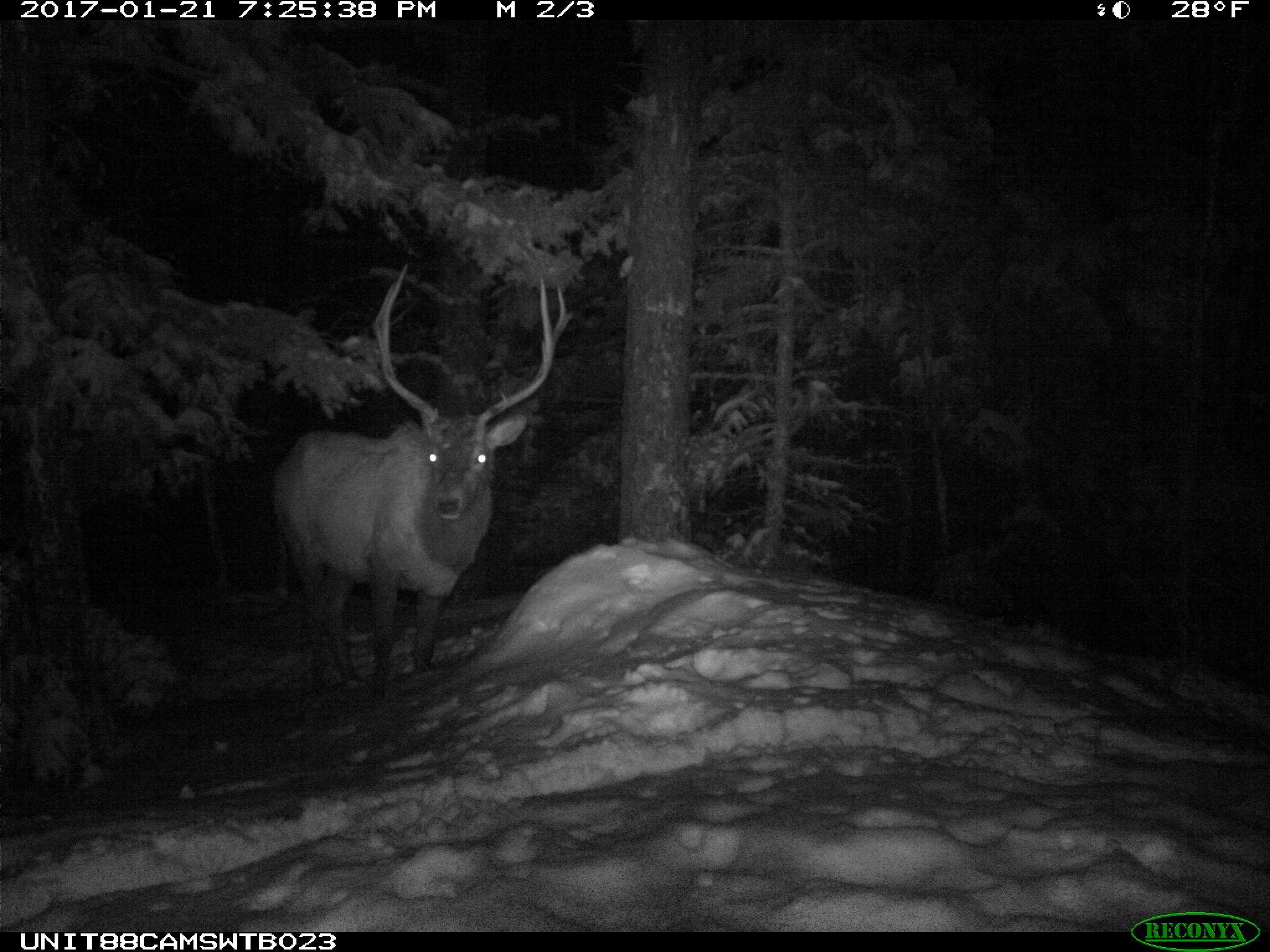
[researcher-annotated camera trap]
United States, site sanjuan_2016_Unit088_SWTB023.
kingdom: Animalia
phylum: Chordata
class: Mammalia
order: Artiodactyla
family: Cervidae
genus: Cervus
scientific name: Cervus elaphus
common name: red deer